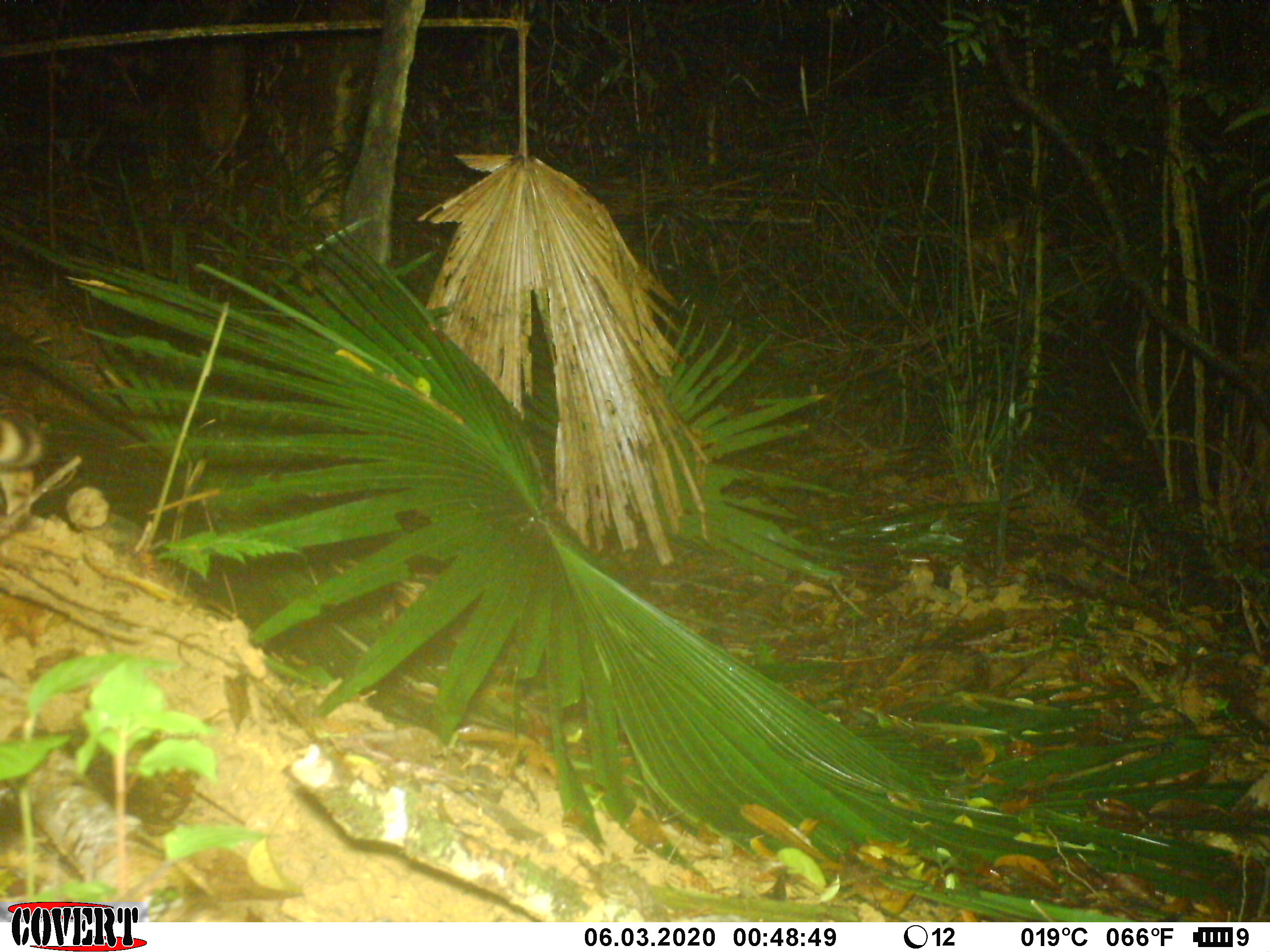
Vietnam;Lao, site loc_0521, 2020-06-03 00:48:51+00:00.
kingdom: Animalia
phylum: Chordata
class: Mammalia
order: Carnivora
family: Prionodontidae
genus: Prionodon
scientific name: Prionodon pardicolor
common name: spotted linsang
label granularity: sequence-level